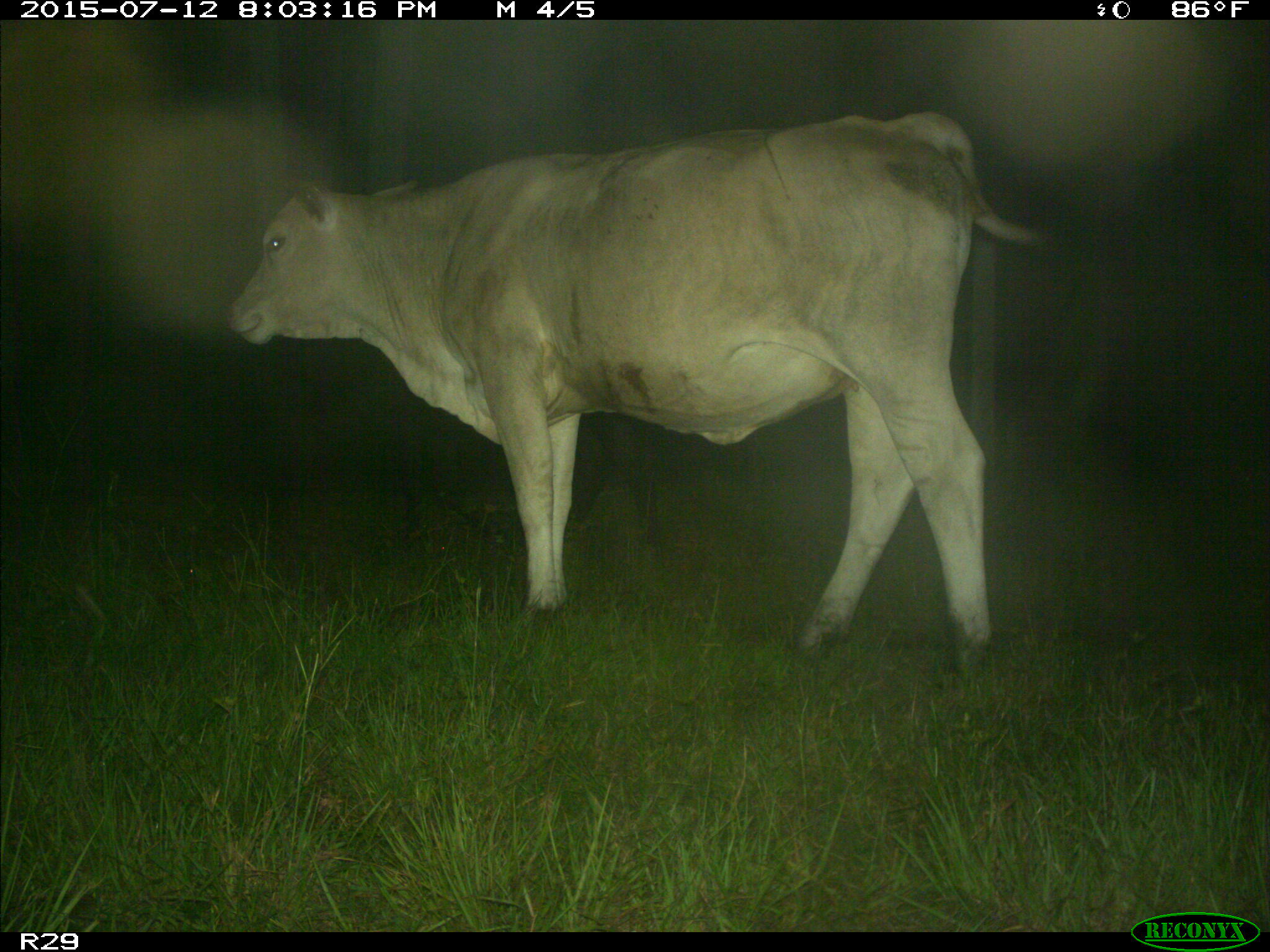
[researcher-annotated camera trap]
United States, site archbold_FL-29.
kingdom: Animalia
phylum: Chordata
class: Mammalia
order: Artiodactyla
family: Bovidae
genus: Bos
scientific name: Bos taurus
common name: domestic cow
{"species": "Bos taurus (domestic cow)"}